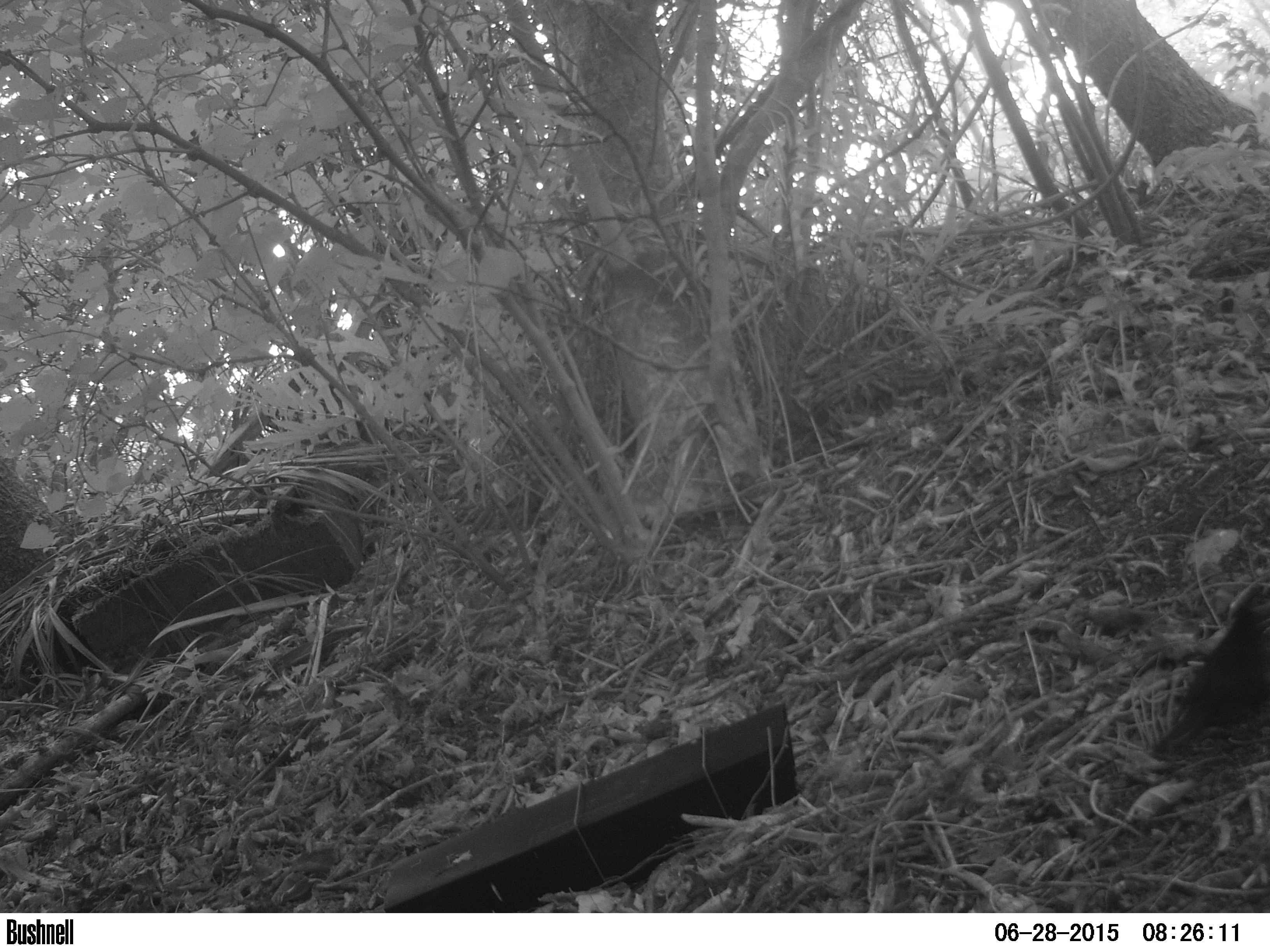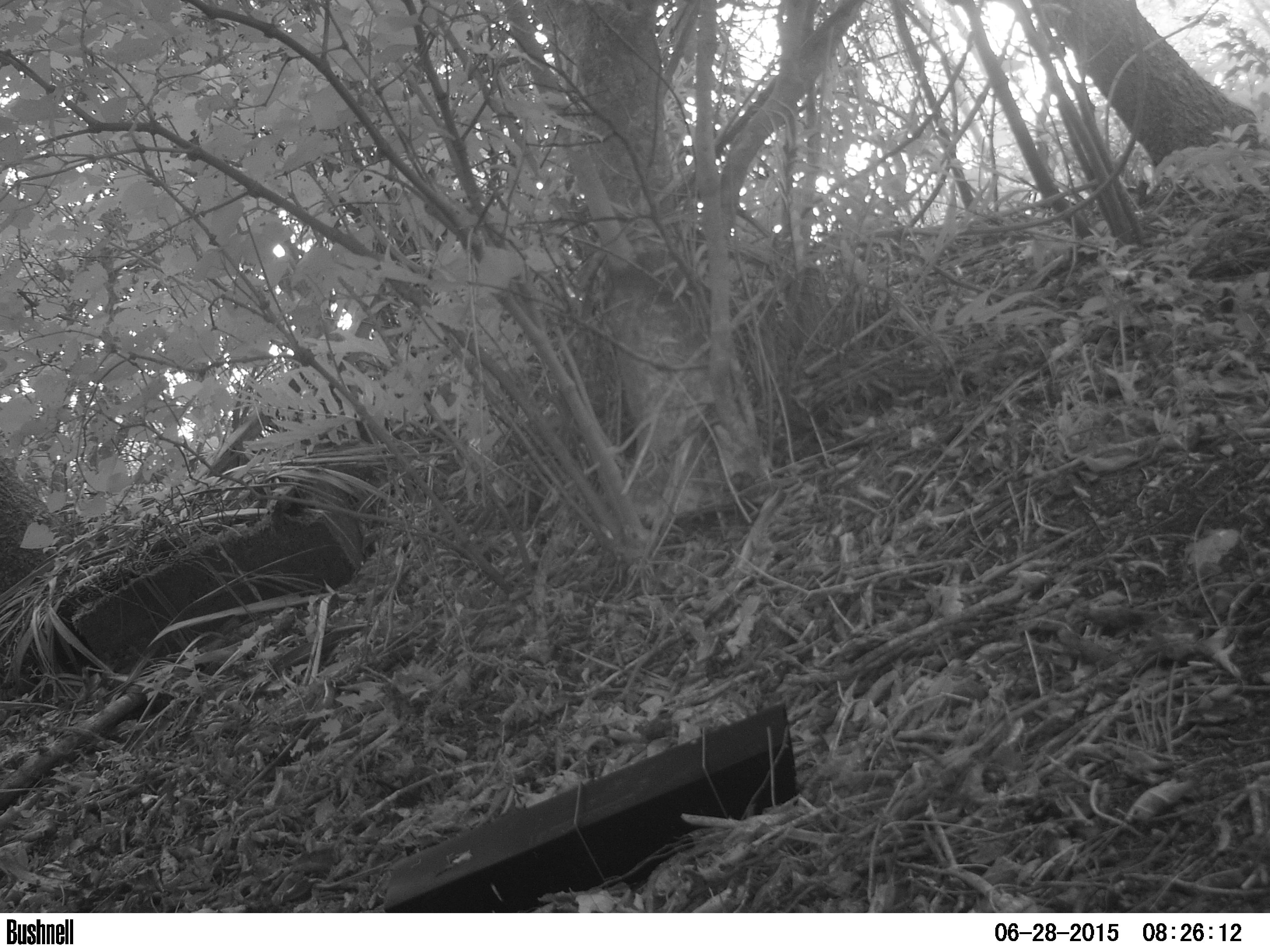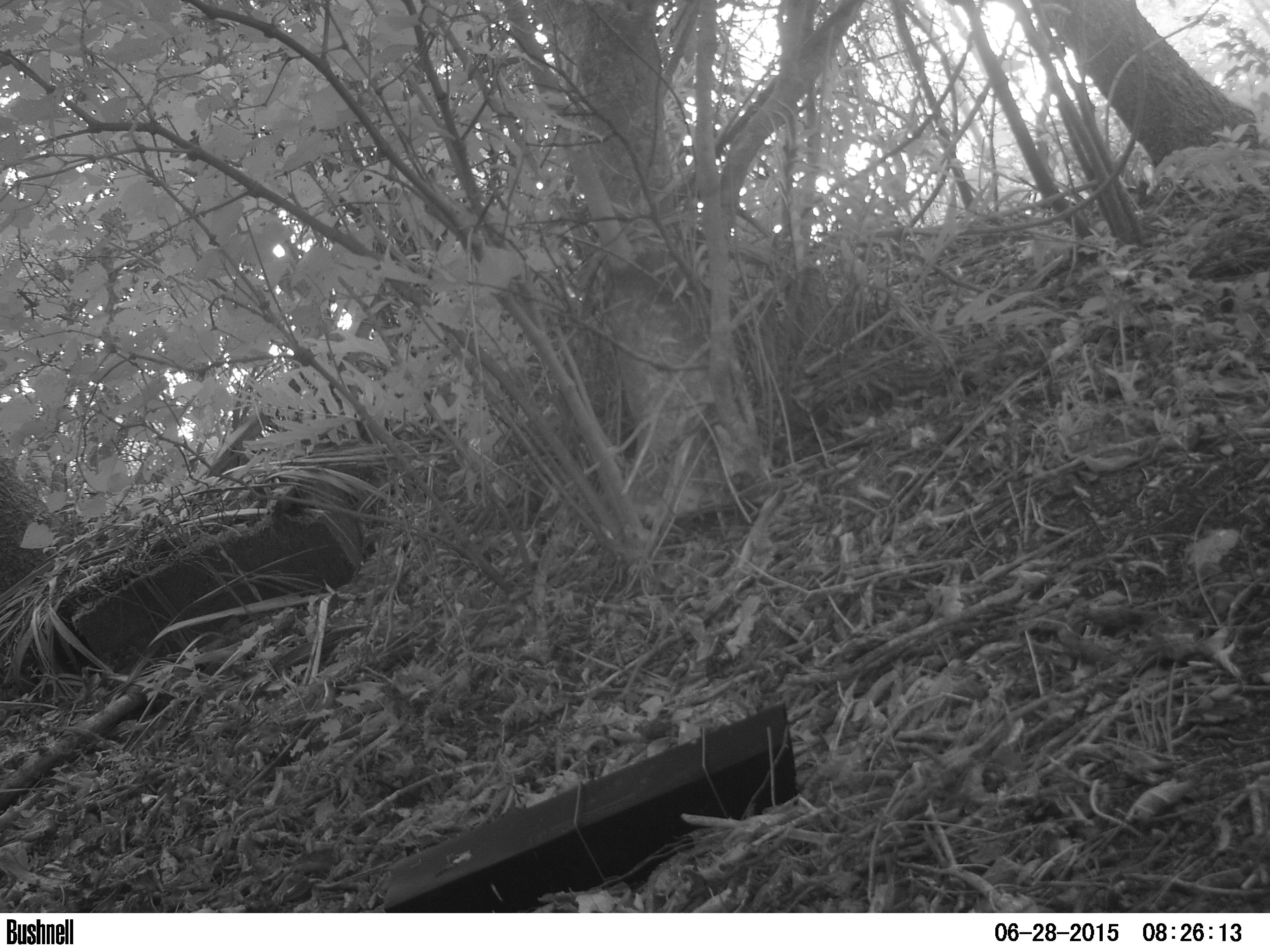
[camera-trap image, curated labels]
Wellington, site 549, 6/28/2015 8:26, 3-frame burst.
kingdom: Animalia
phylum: Chordata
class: Aves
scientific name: Aves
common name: bird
Bird (Aves).